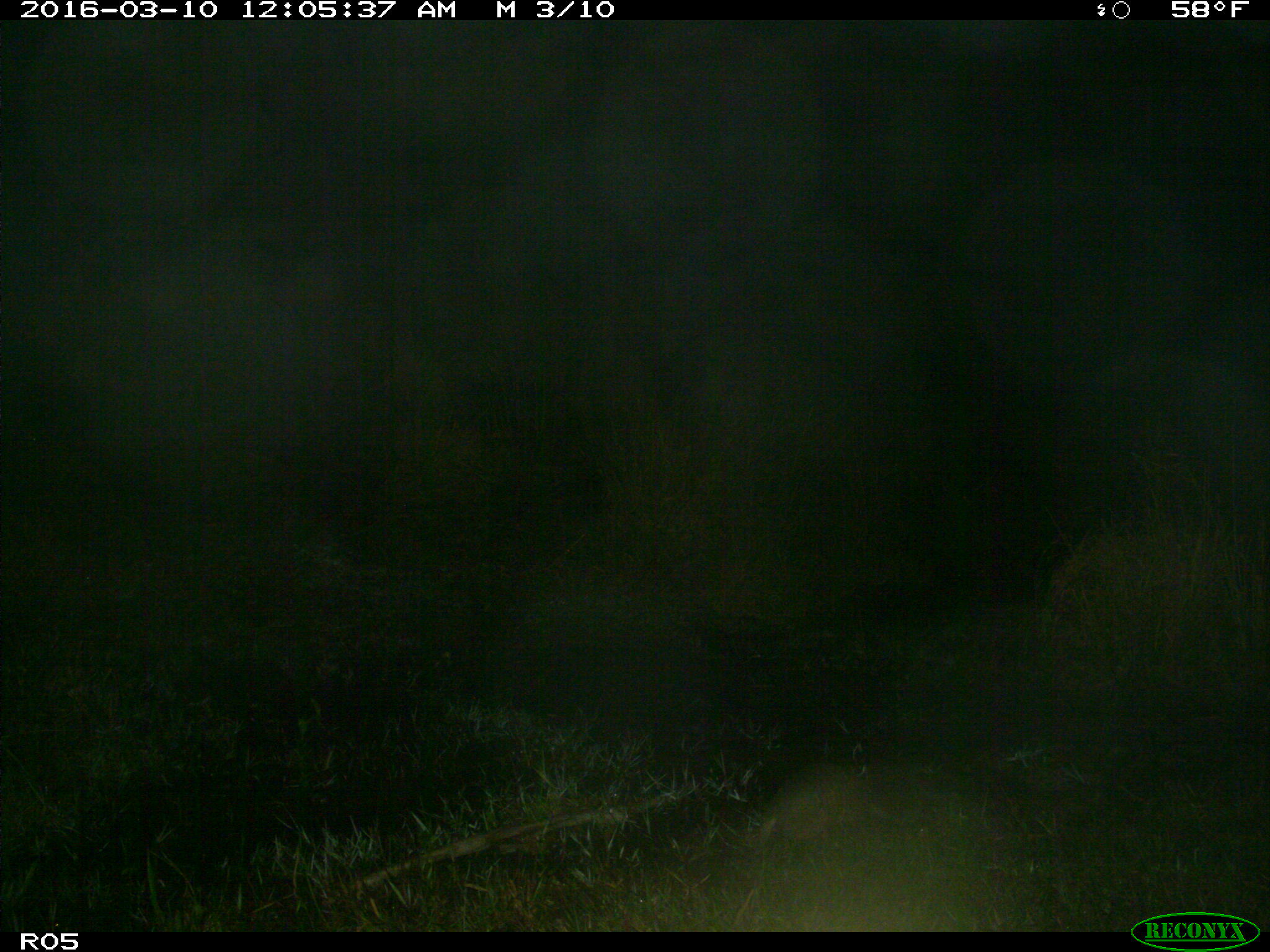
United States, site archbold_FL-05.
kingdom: Animalia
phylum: Chordata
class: Mammalia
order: Cingulata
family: Dasypodidae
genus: Dasypus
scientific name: Dasypus novemcinctus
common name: nine-banded armadillo